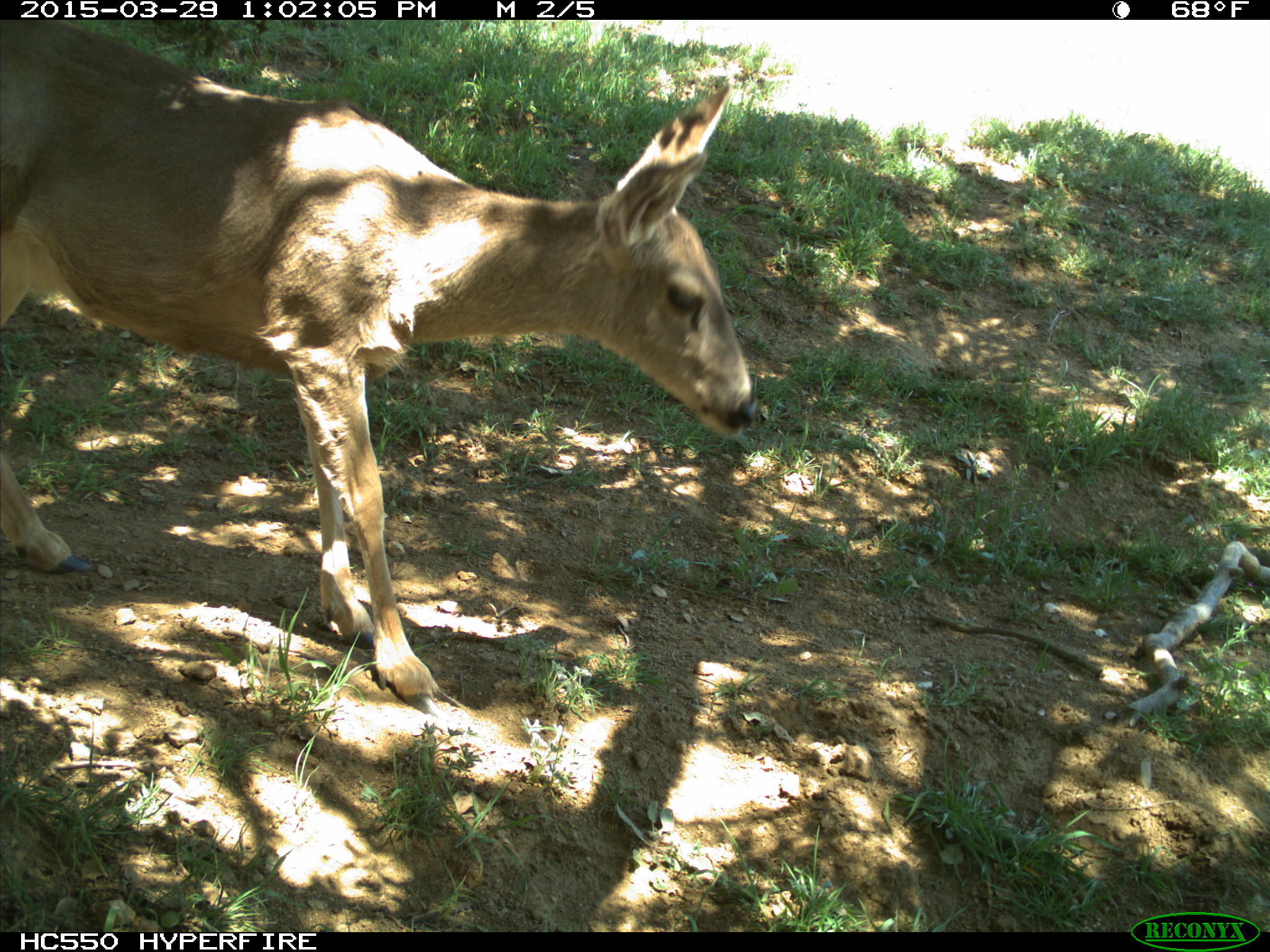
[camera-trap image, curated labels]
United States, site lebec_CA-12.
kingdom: Animalia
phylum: Chordata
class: Mammalia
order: Artiodactyla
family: Cervidae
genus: Odocoileus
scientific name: Odocoileus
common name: deer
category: unidentified deer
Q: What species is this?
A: Unidentified deer (deer) (Odocoileus).